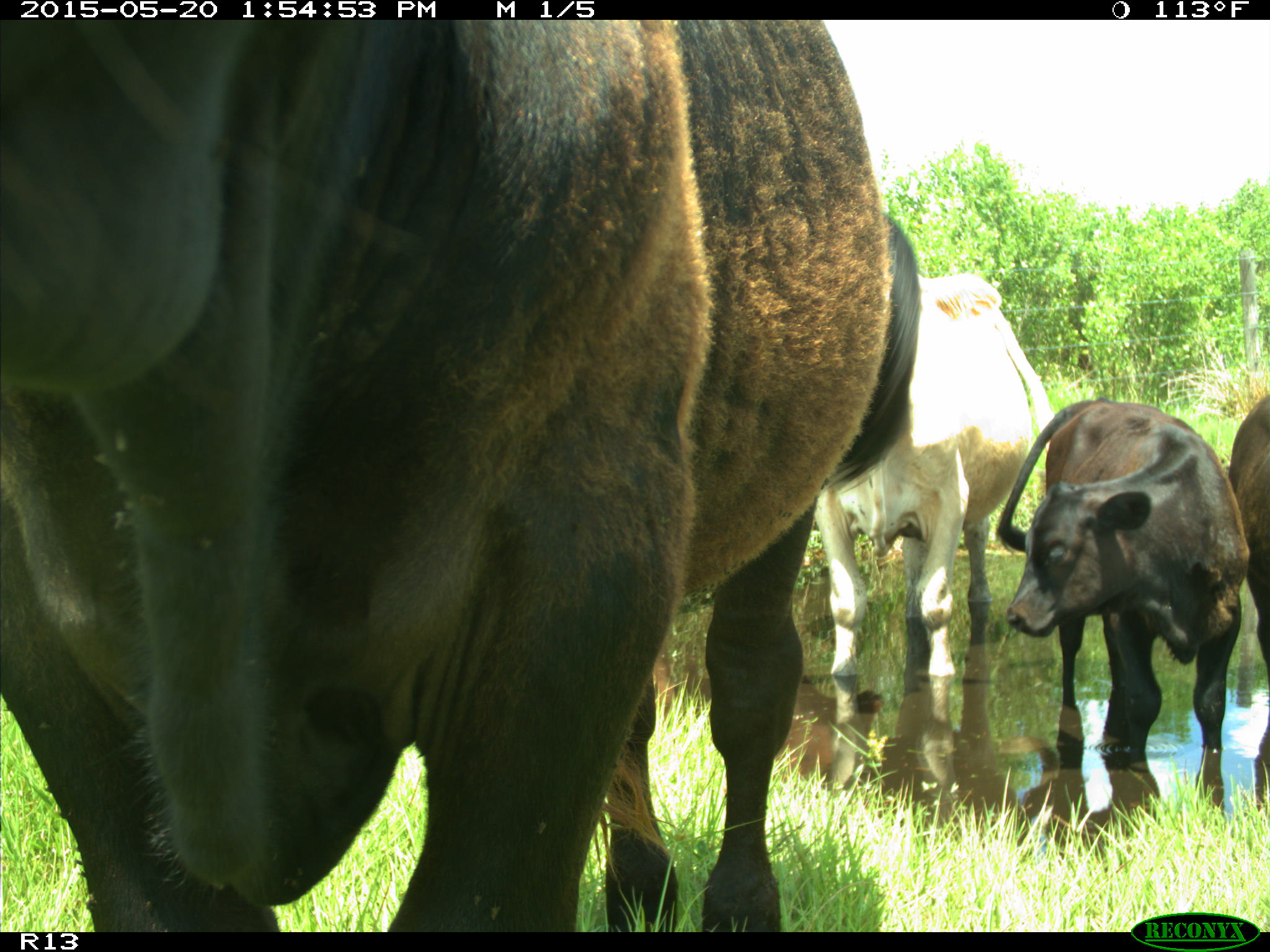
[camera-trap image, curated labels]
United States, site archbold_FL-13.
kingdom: Animalia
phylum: Chordata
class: Mammalia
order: Artiodactyla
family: Bovidae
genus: Bos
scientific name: Bos taurus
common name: domestic cow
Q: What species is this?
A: Bos taurus (domestic cow).